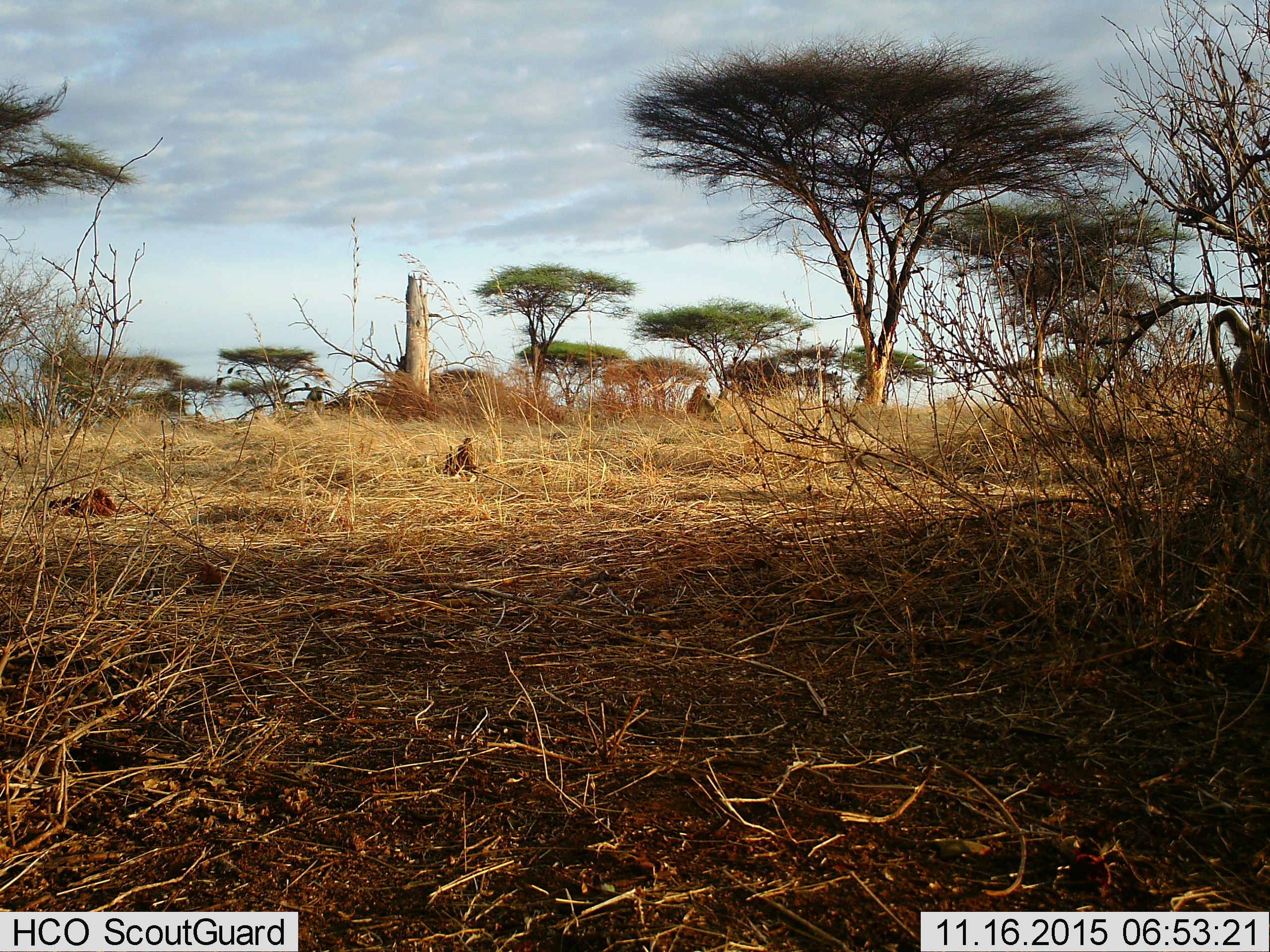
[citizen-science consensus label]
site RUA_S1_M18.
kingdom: Animalia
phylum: Chordata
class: Mammalia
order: Primates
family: Cercopithecidae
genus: Papio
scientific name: Papio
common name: baboon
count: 3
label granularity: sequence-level